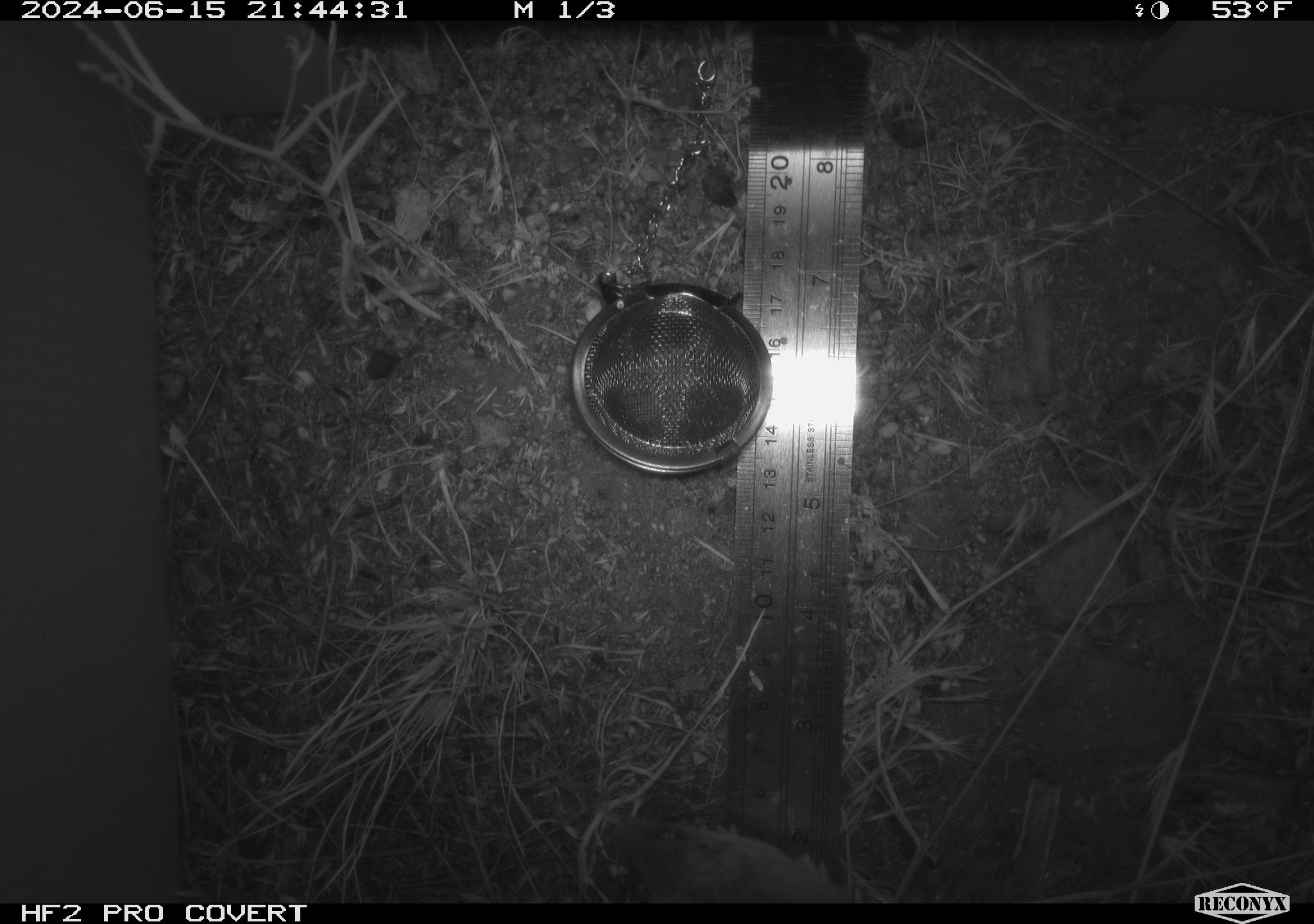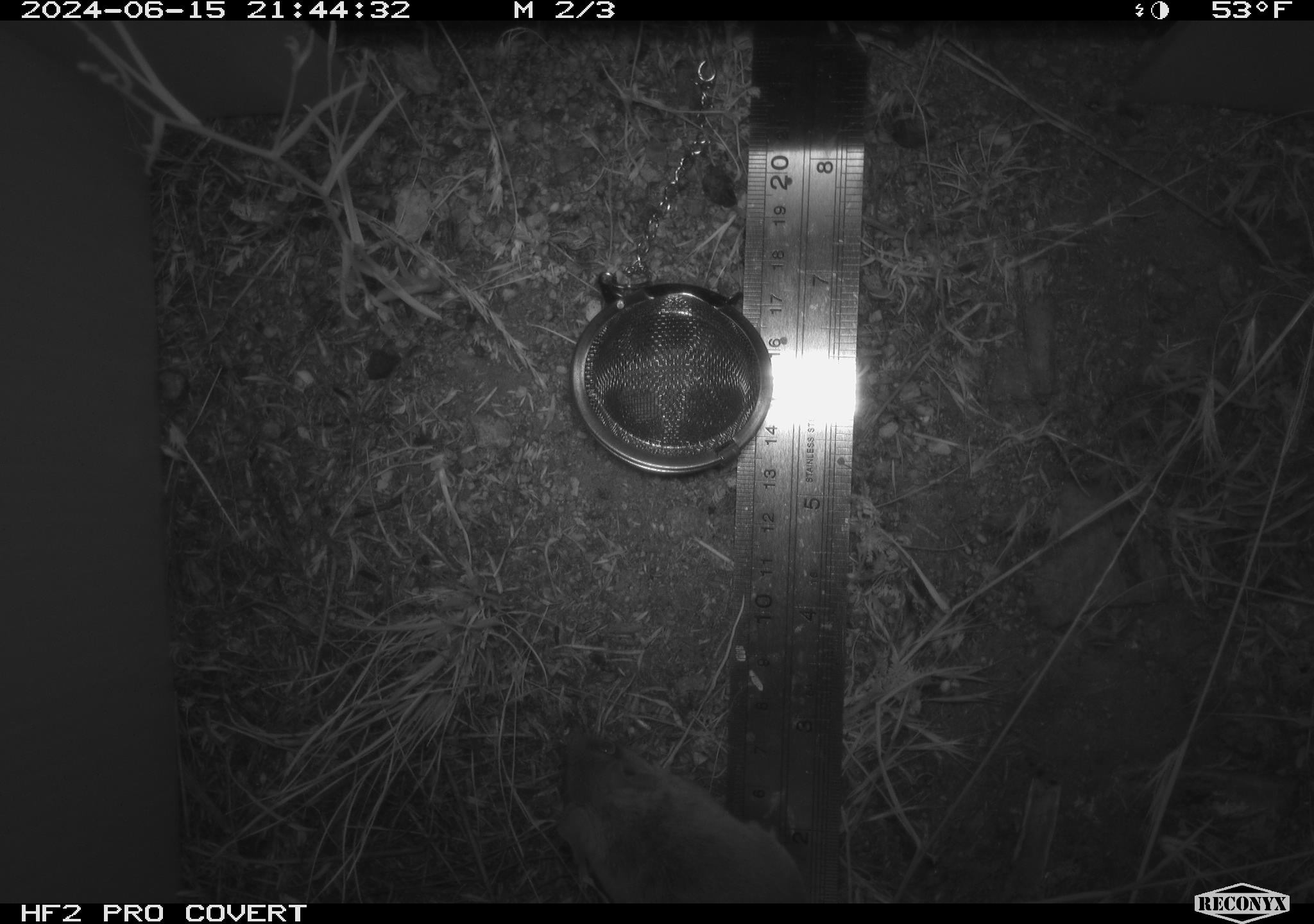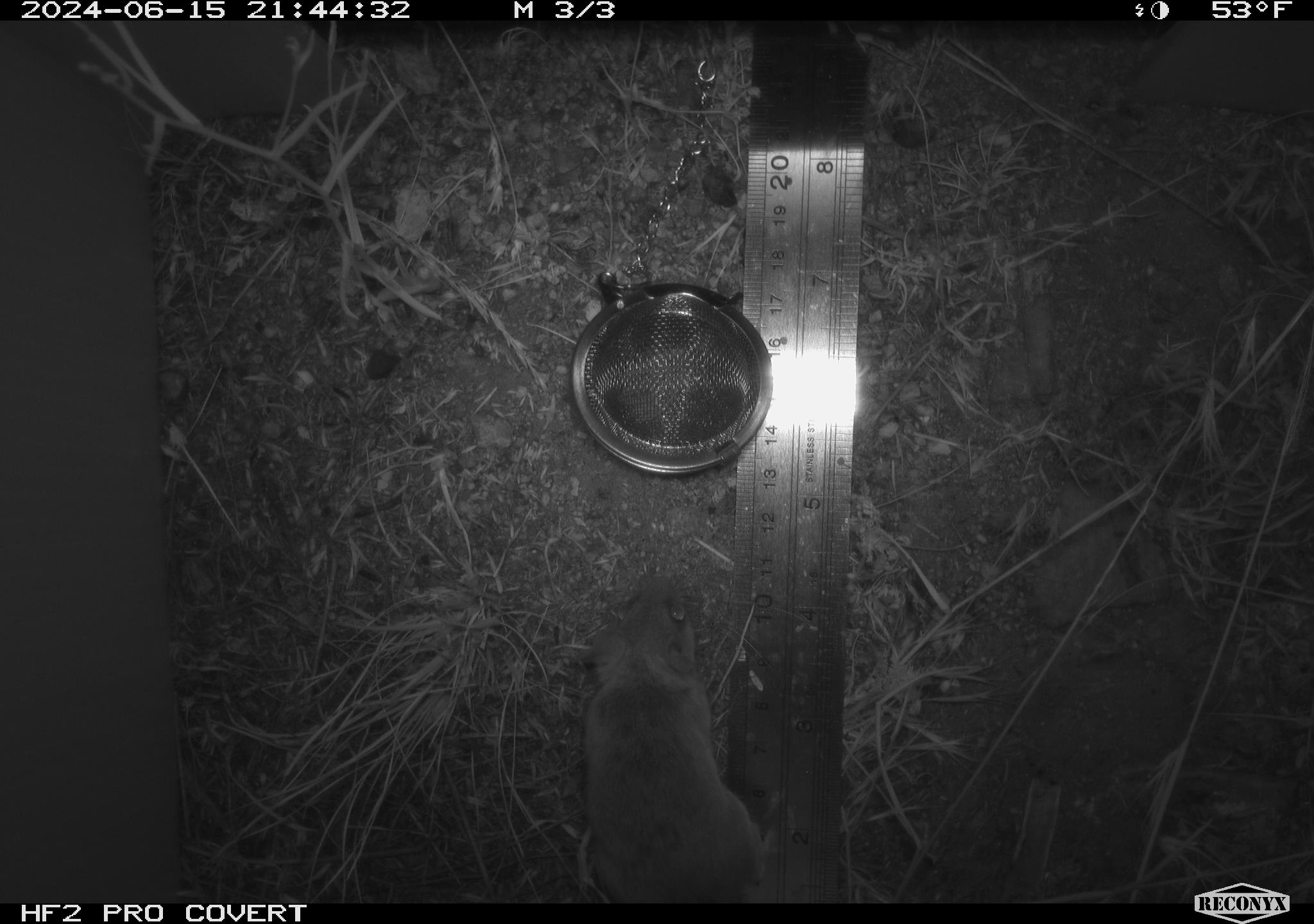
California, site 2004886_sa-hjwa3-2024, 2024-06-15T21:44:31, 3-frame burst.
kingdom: Animalia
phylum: Chordata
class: Mammalia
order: Rodentia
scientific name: Rodentia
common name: rodent